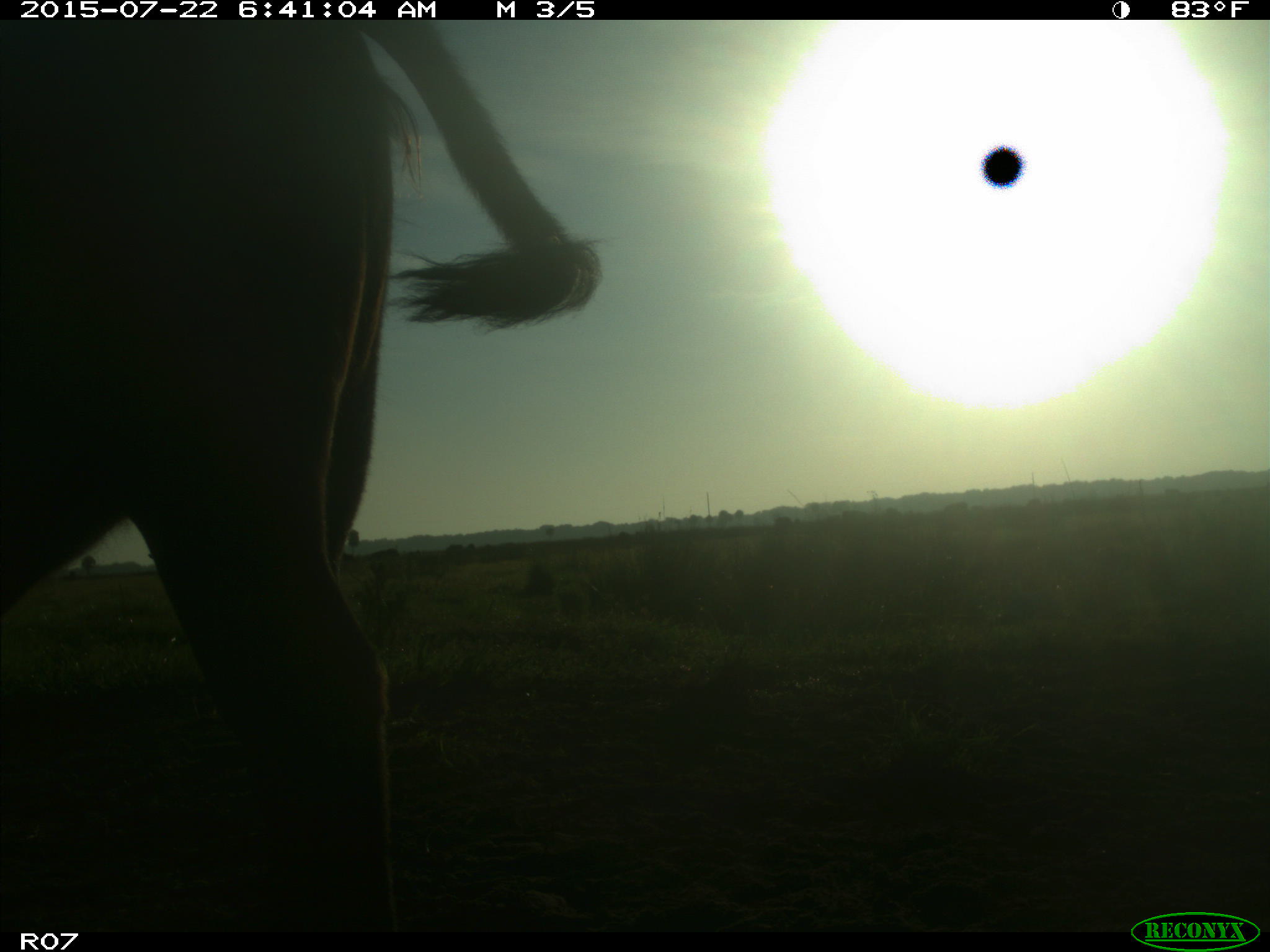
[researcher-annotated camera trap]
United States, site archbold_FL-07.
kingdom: Animalia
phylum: Chordata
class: Mammalia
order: Artiodactyla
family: Bovidae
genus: Bos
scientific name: Bos taurus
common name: domestic cow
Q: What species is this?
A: Bos taurus (domestic cow).